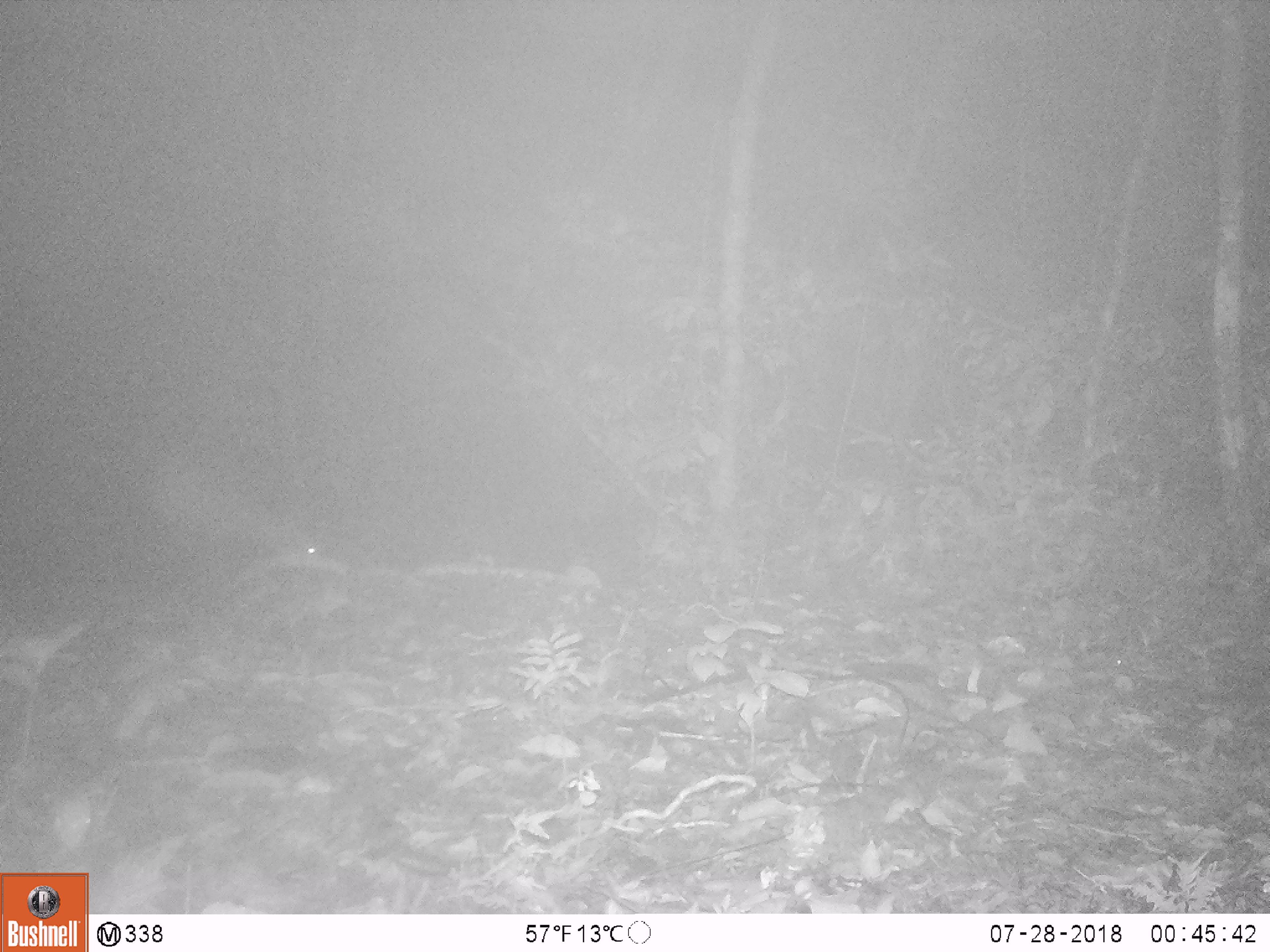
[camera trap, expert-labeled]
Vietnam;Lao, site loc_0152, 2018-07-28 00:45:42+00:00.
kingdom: Animalia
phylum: Chordata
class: Mammalia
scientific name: Mammalia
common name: mammal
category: unidentified mammal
Unidentified mammal (mammal) (Mammalia). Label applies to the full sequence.